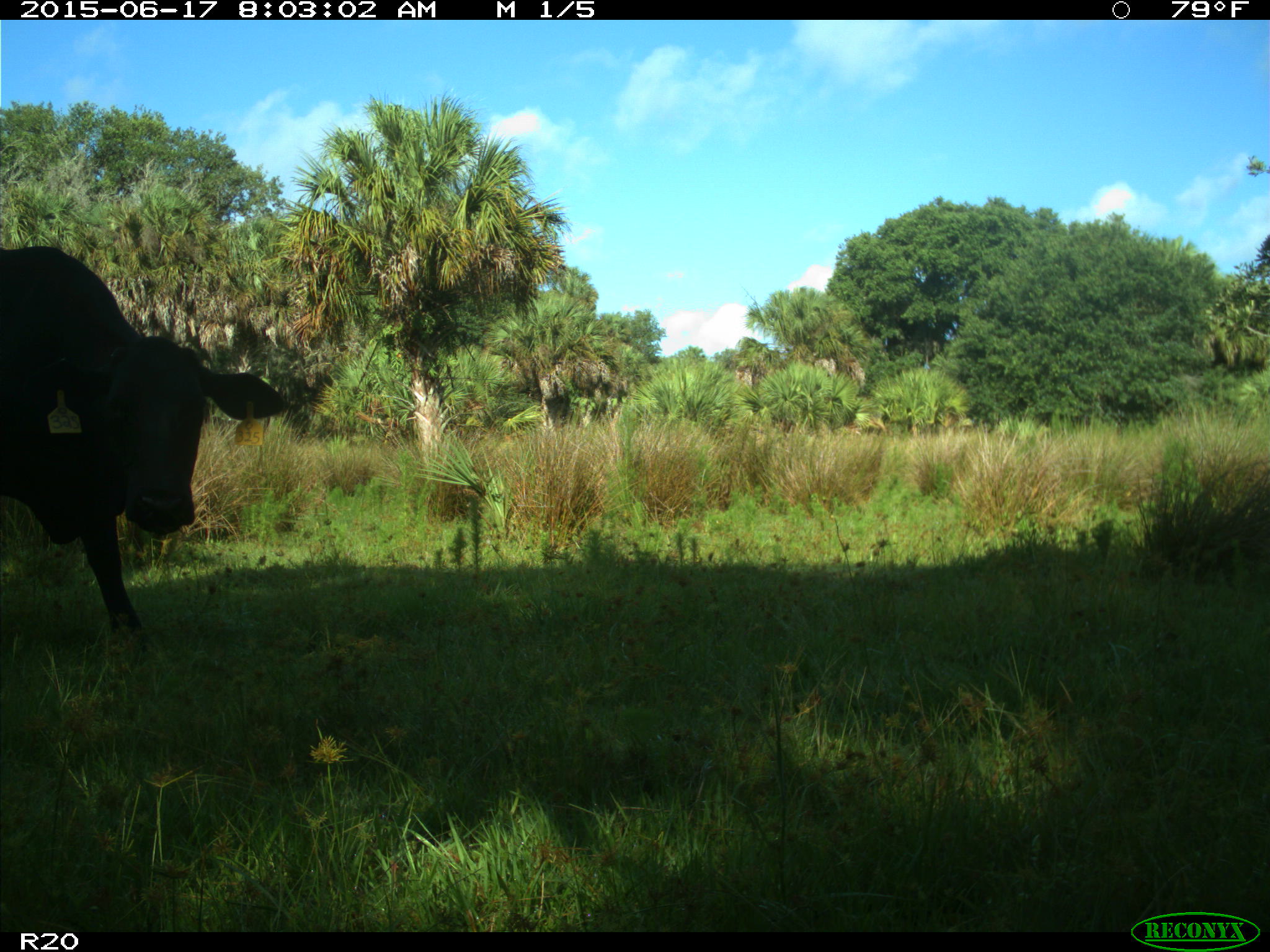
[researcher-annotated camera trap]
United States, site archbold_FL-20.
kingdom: Animalia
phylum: Chordata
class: Mammalia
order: Artiodactyla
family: Bovidae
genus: Bos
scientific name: Bos taurus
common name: domestic cow